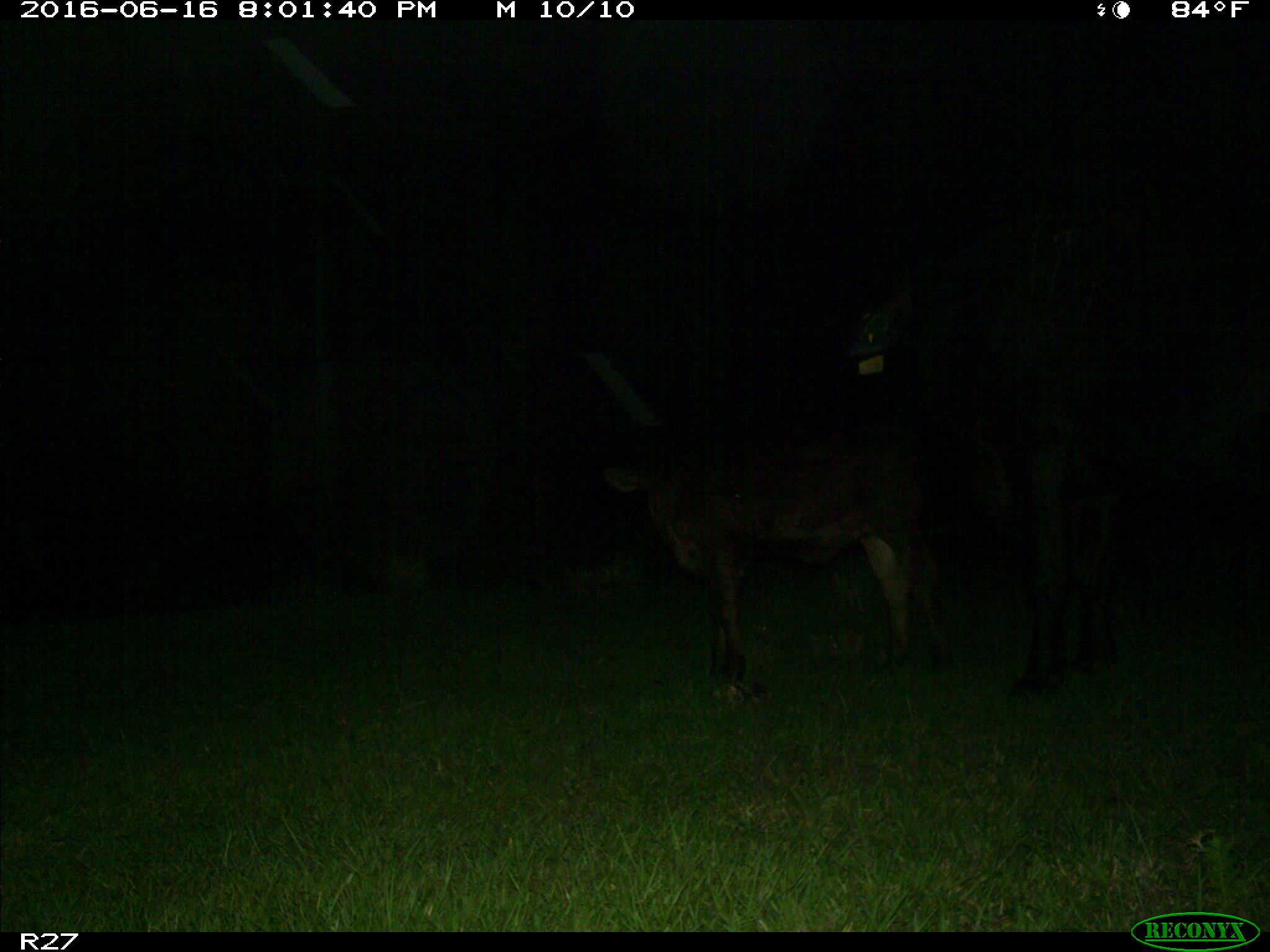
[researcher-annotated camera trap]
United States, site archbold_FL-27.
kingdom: Animalia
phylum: Chordata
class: Mammalia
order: Artiodactyla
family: Bovidae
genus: Bos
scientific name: Bos taurus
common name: domestic cow